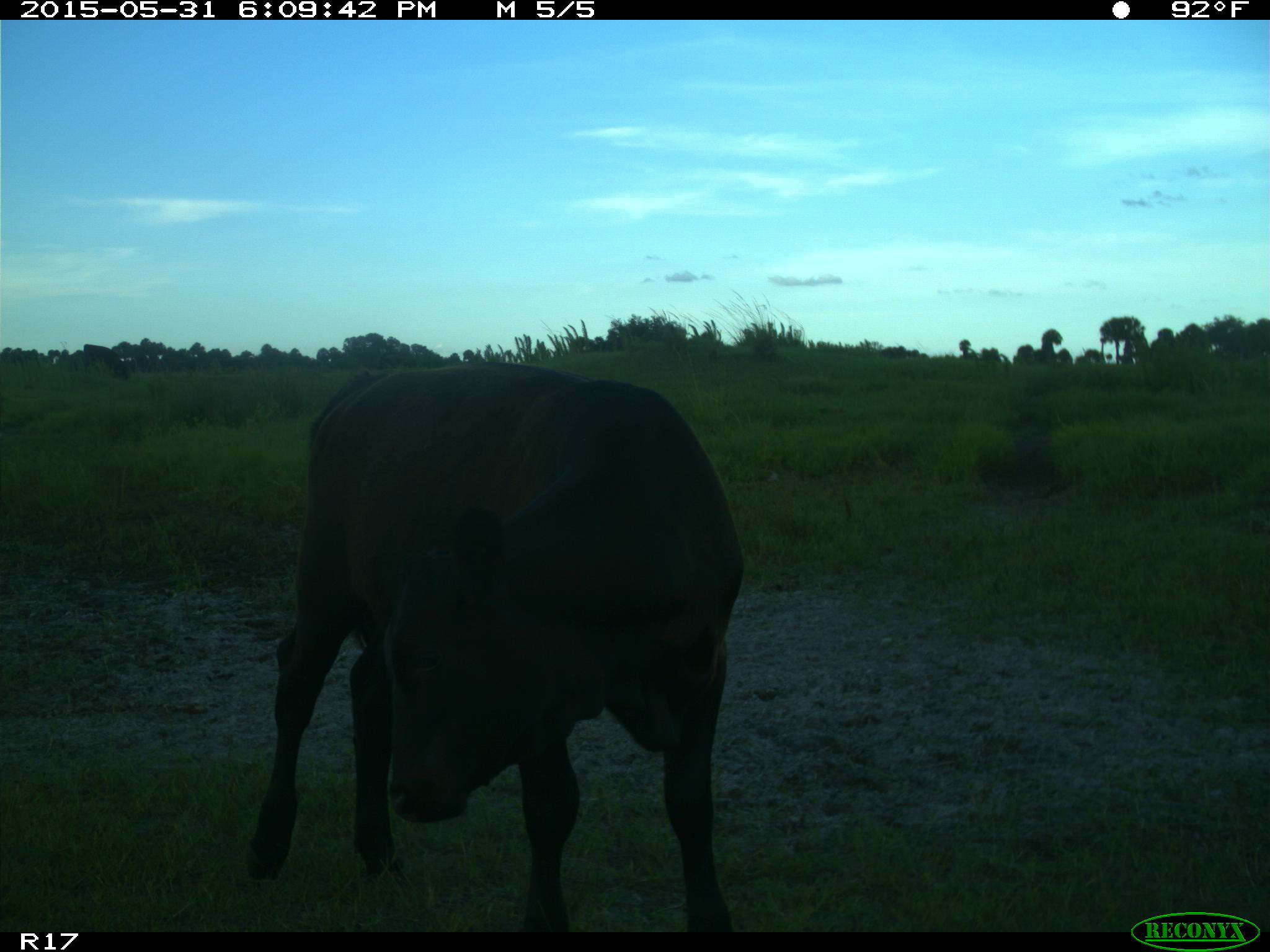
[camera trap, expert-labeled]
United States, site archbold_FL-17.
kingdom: Animalia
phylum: Chordata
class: Mammalia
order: Artiodactyla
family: Bovidae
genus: Bos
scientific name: Bos taurus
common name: domestic cow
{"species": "Bos taurus (domestic cow)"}